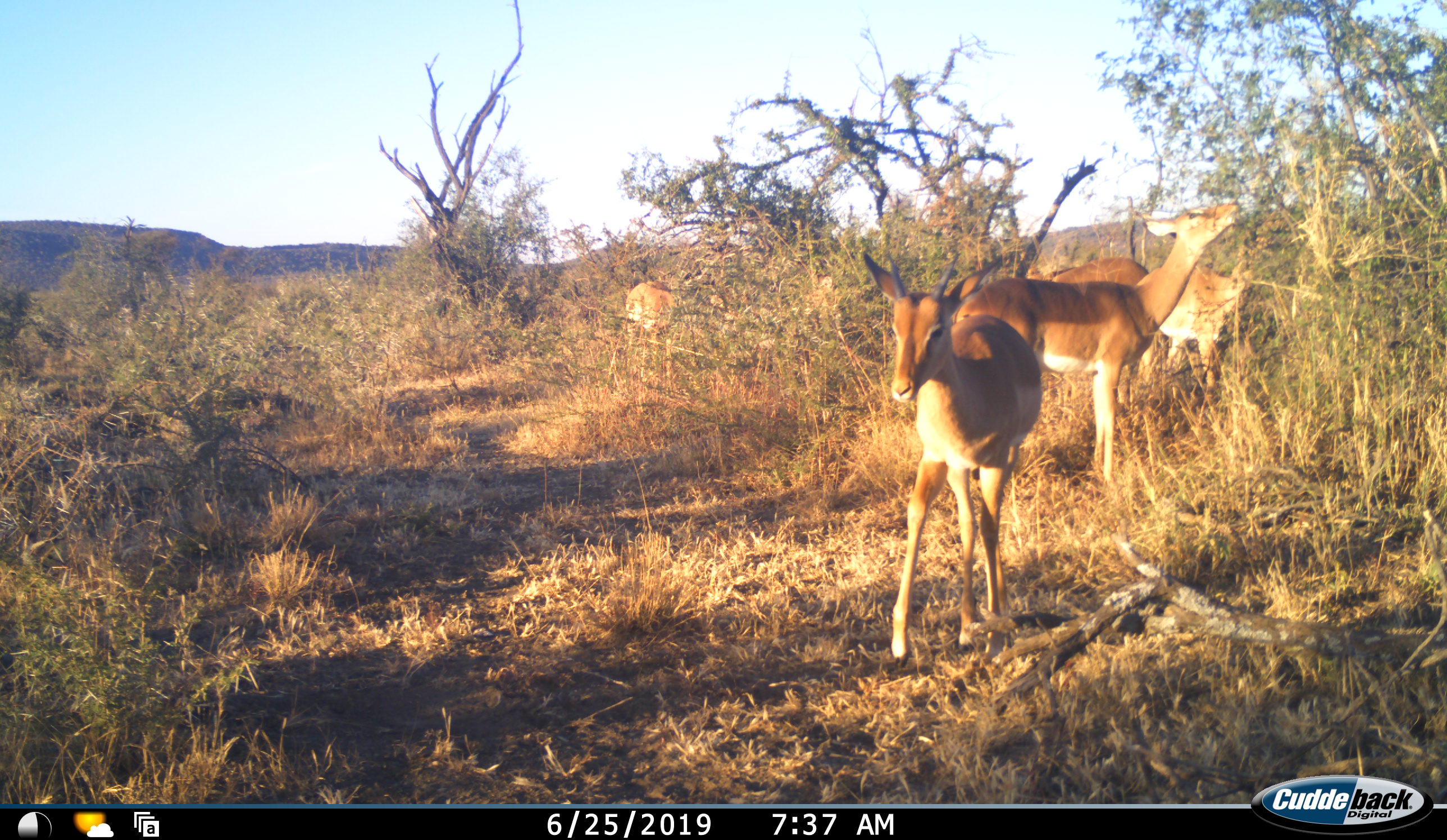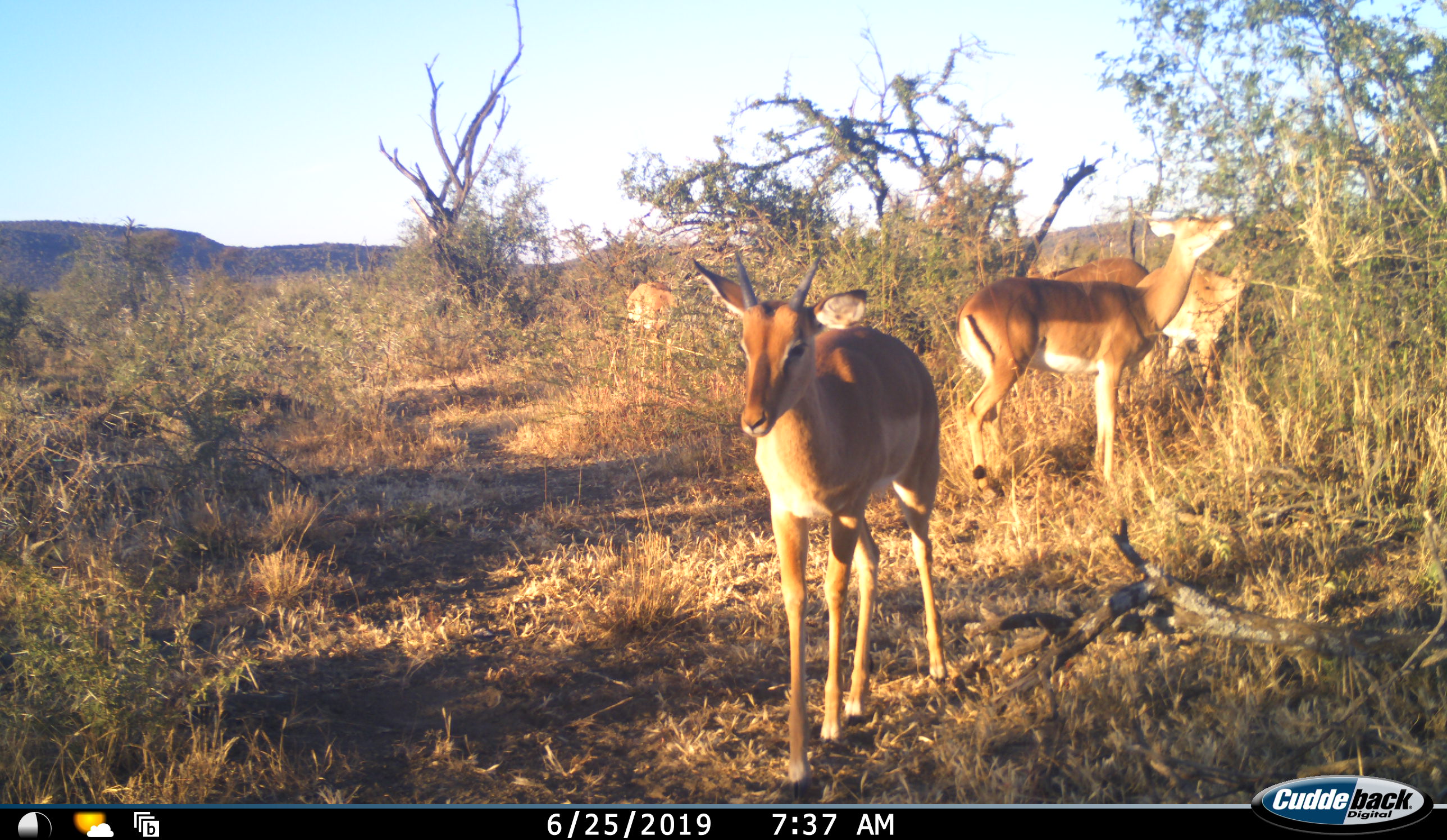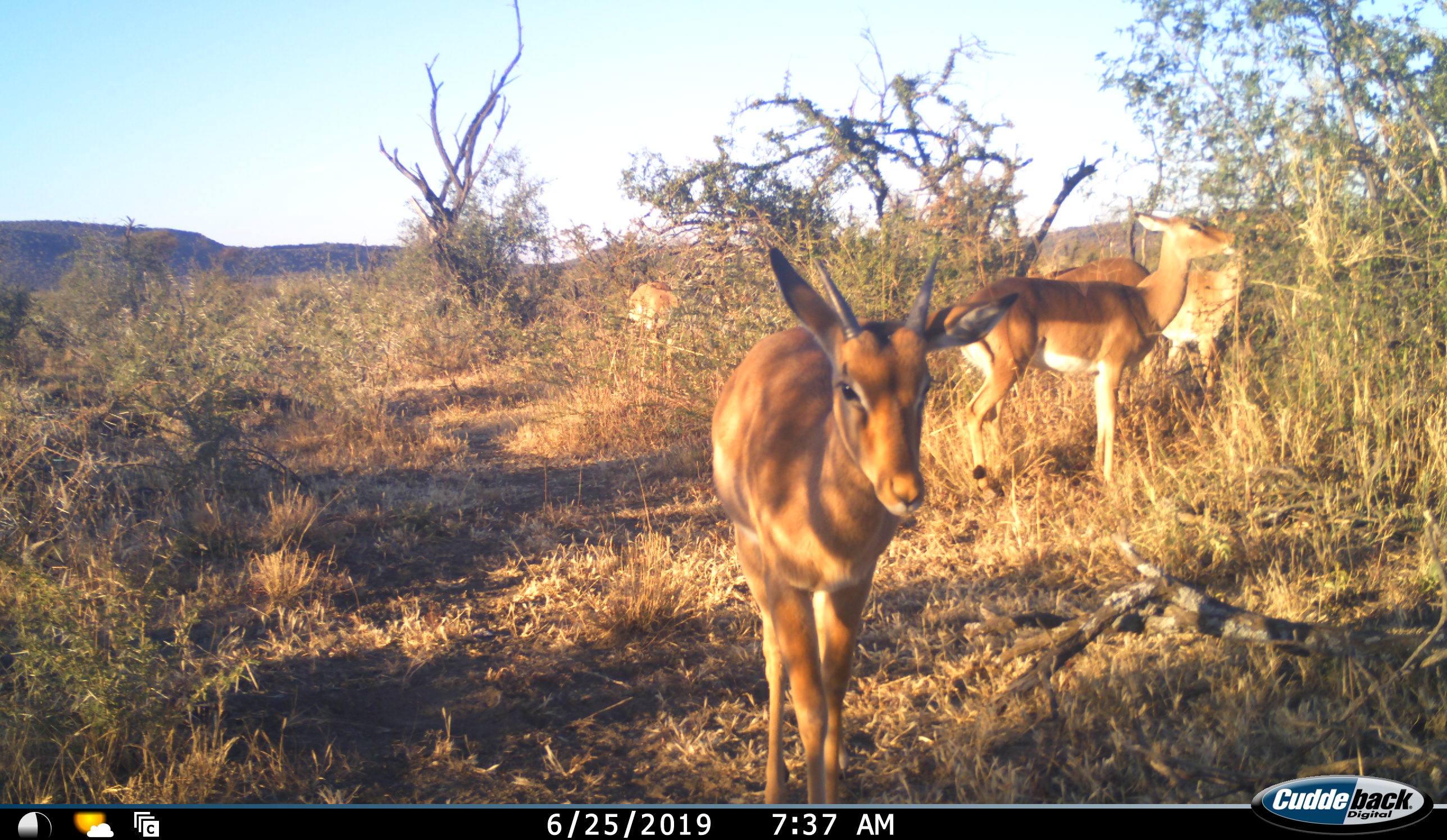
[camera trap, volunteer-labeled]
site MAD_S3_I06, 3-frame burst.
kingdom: Animalia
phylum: Chordata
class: Mammalia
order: Artiodactyla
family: Bovidae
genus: Aepyceros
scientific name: Aepyceros melampus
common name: impala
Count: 4.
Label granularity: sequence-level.